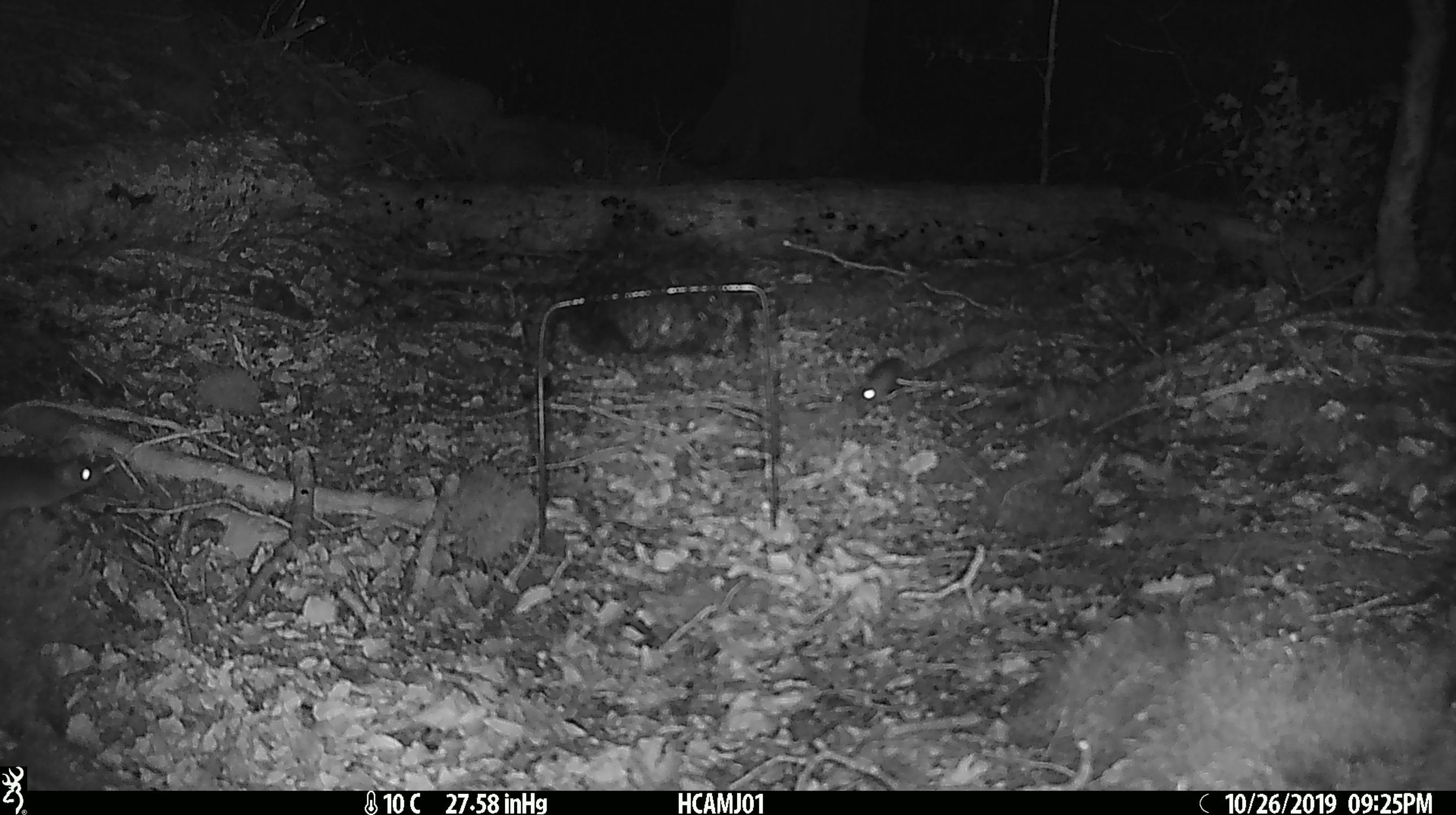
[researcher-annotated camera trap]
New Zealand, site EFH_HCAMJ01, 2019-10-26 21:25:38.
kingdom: Animalia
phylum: Chordata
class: Mammalia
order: Rodentia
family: Muridae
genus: Mus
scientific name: Mus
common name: mouse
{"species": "mouse (Mus)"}